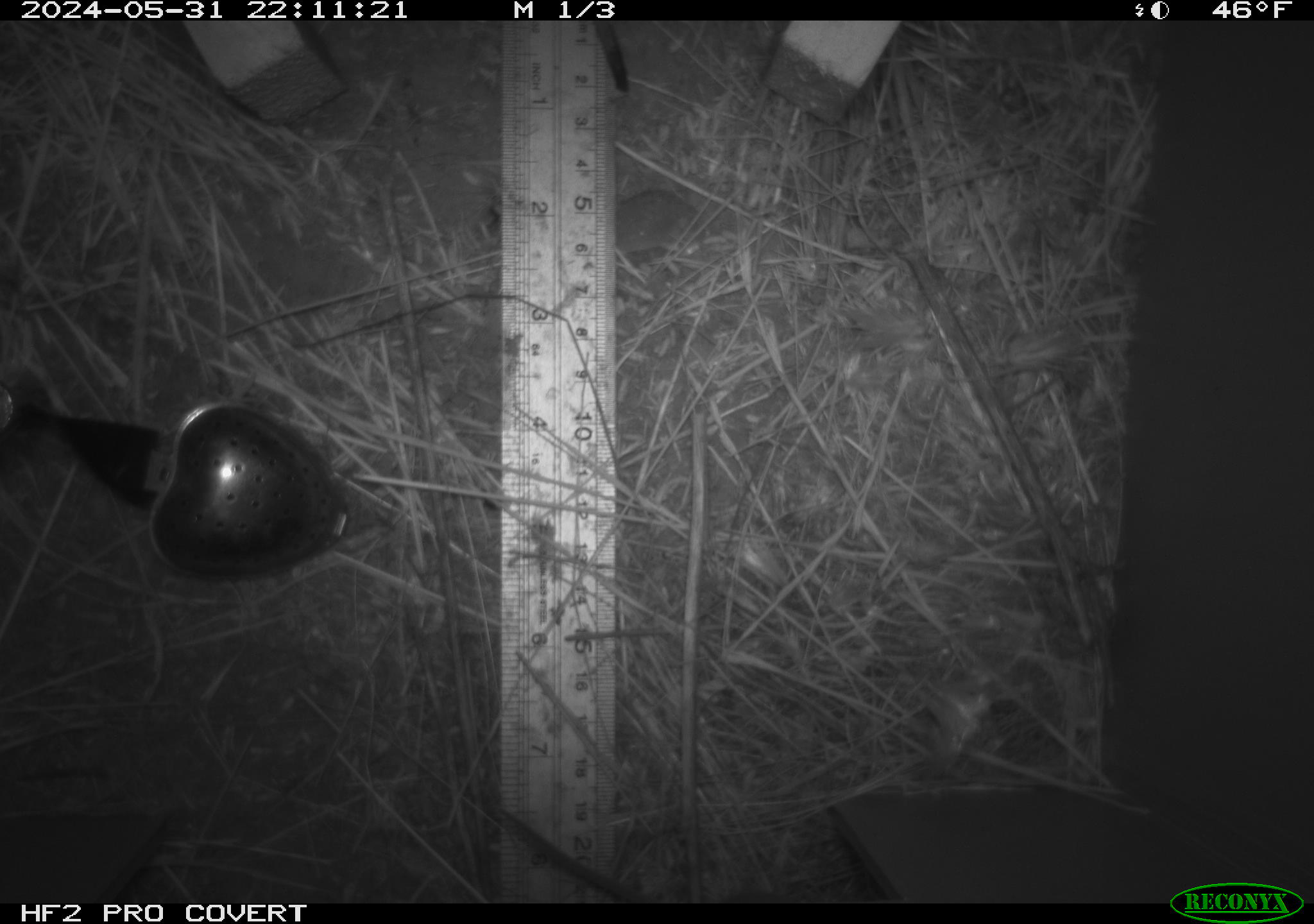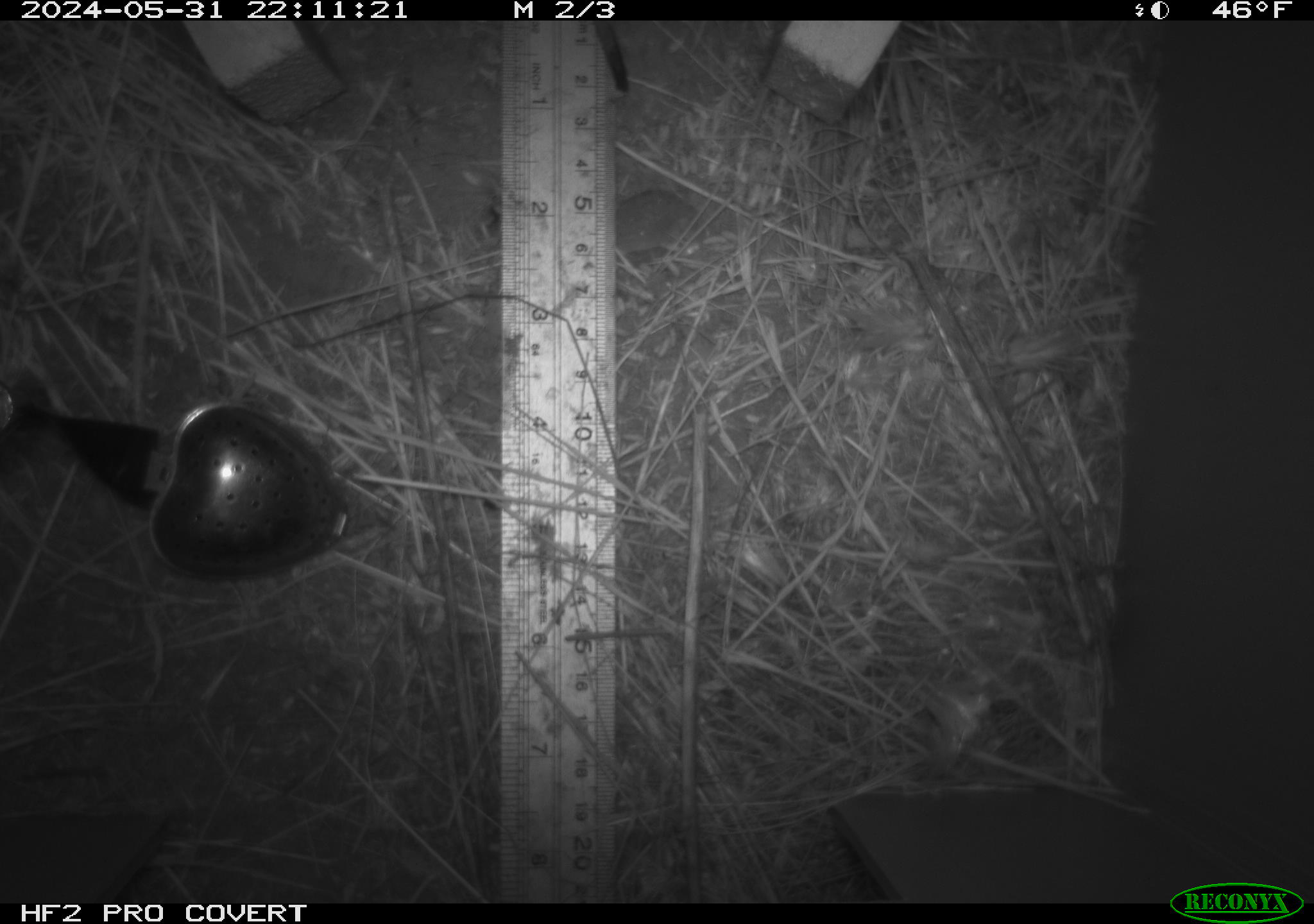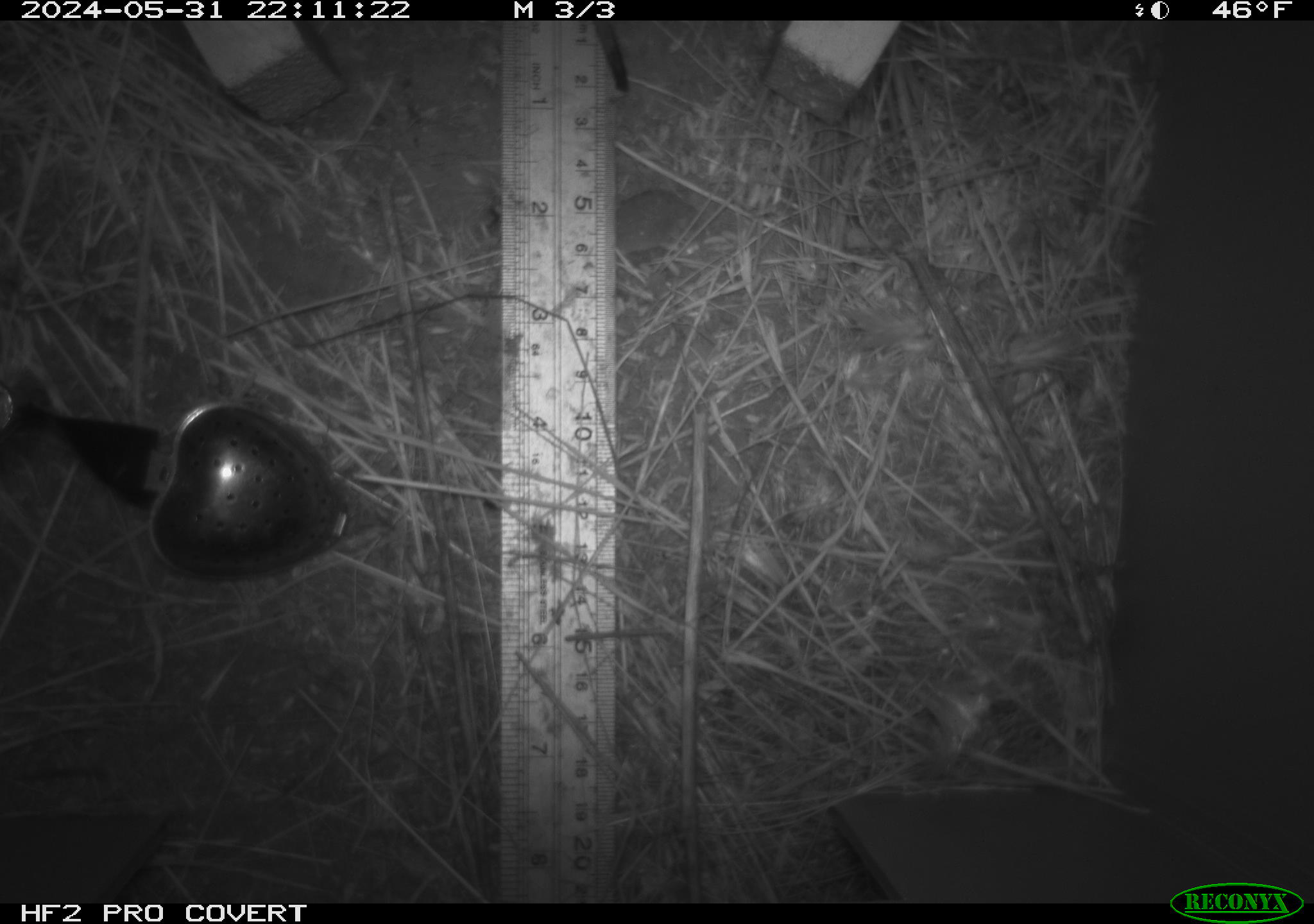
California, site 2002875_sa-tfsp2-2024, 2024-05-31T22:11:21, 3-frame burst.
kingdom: Animalia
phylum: Chordata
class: Mammalia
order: Rodentia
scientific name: Rodentia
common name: rodent